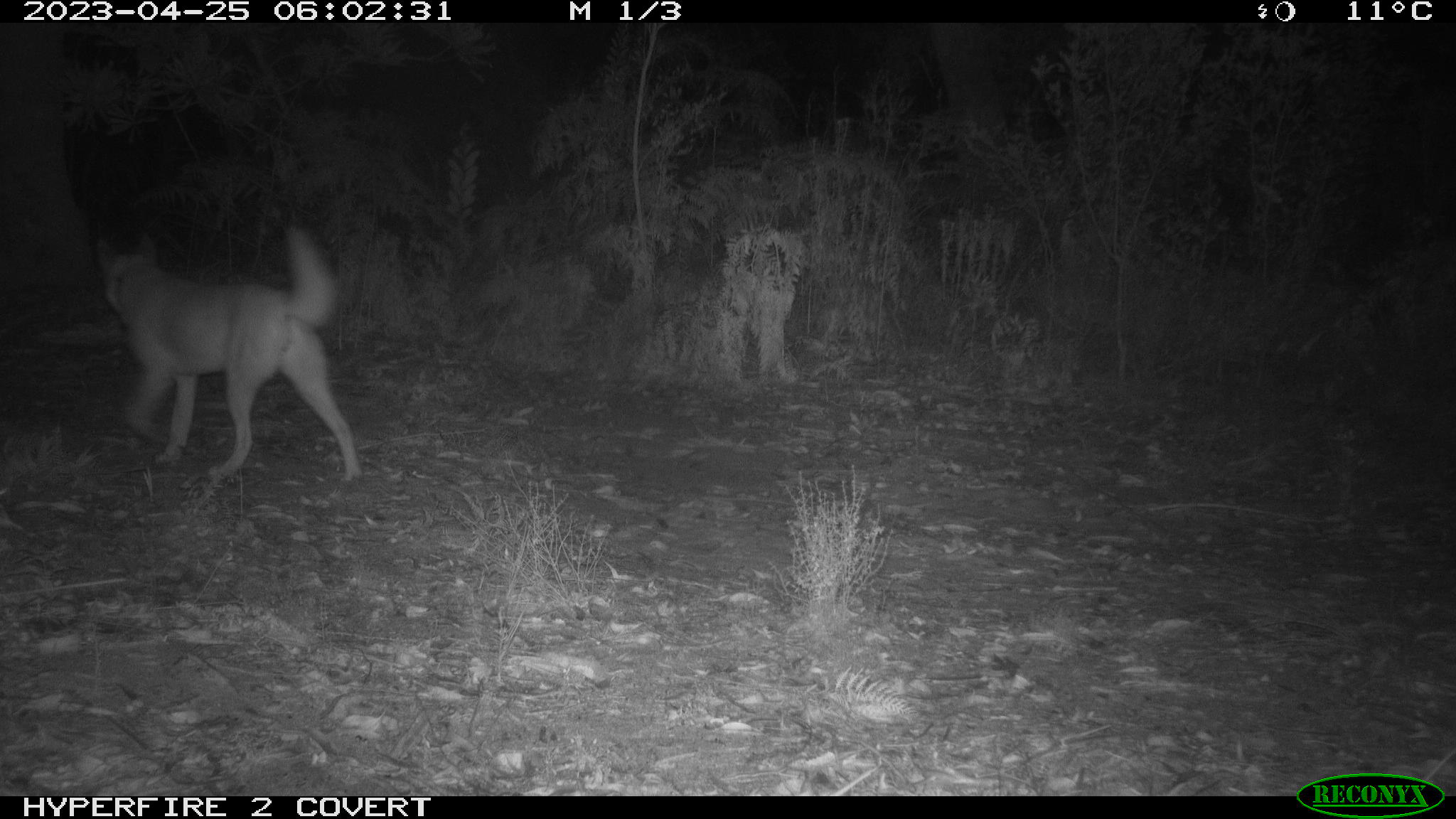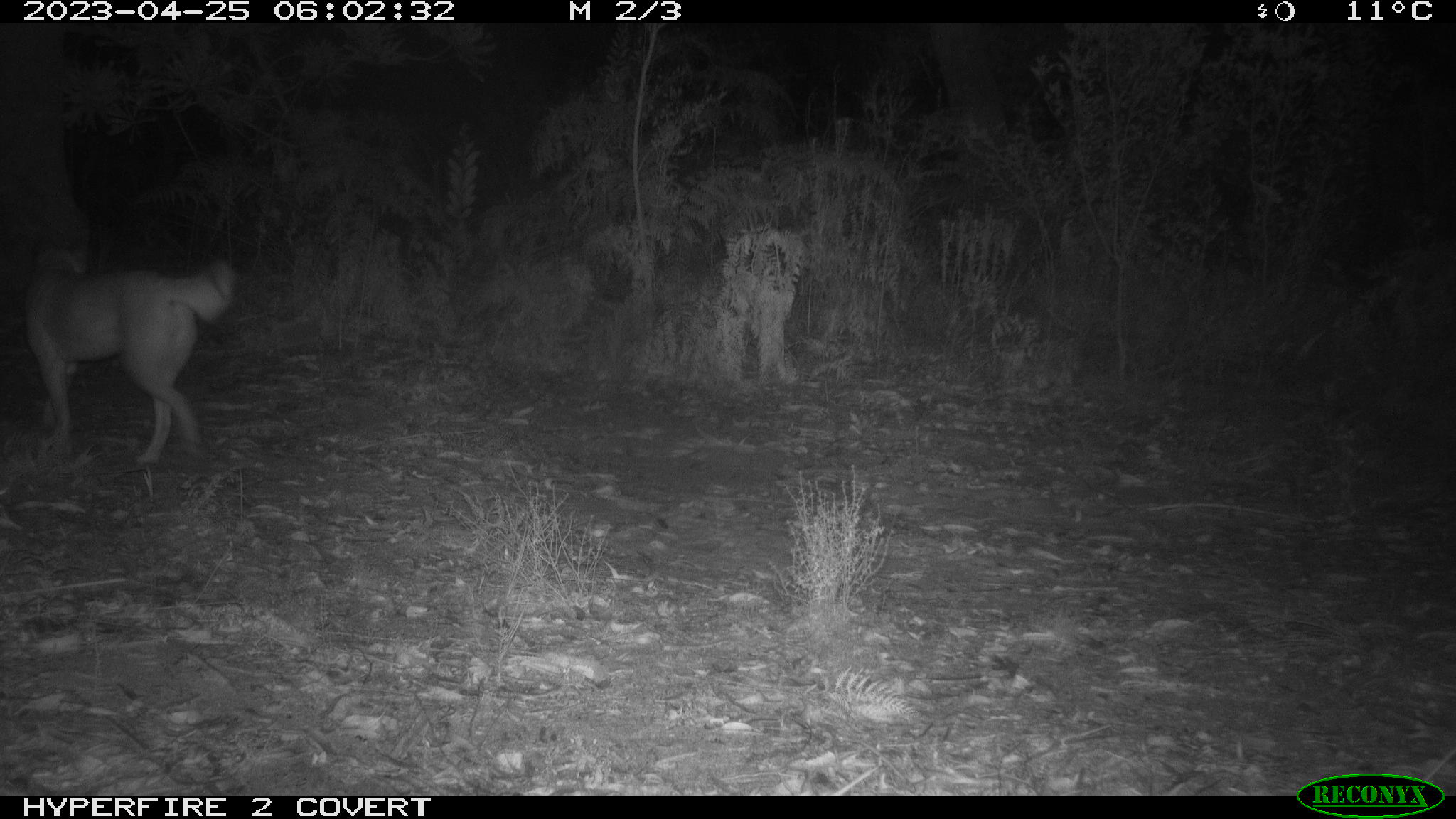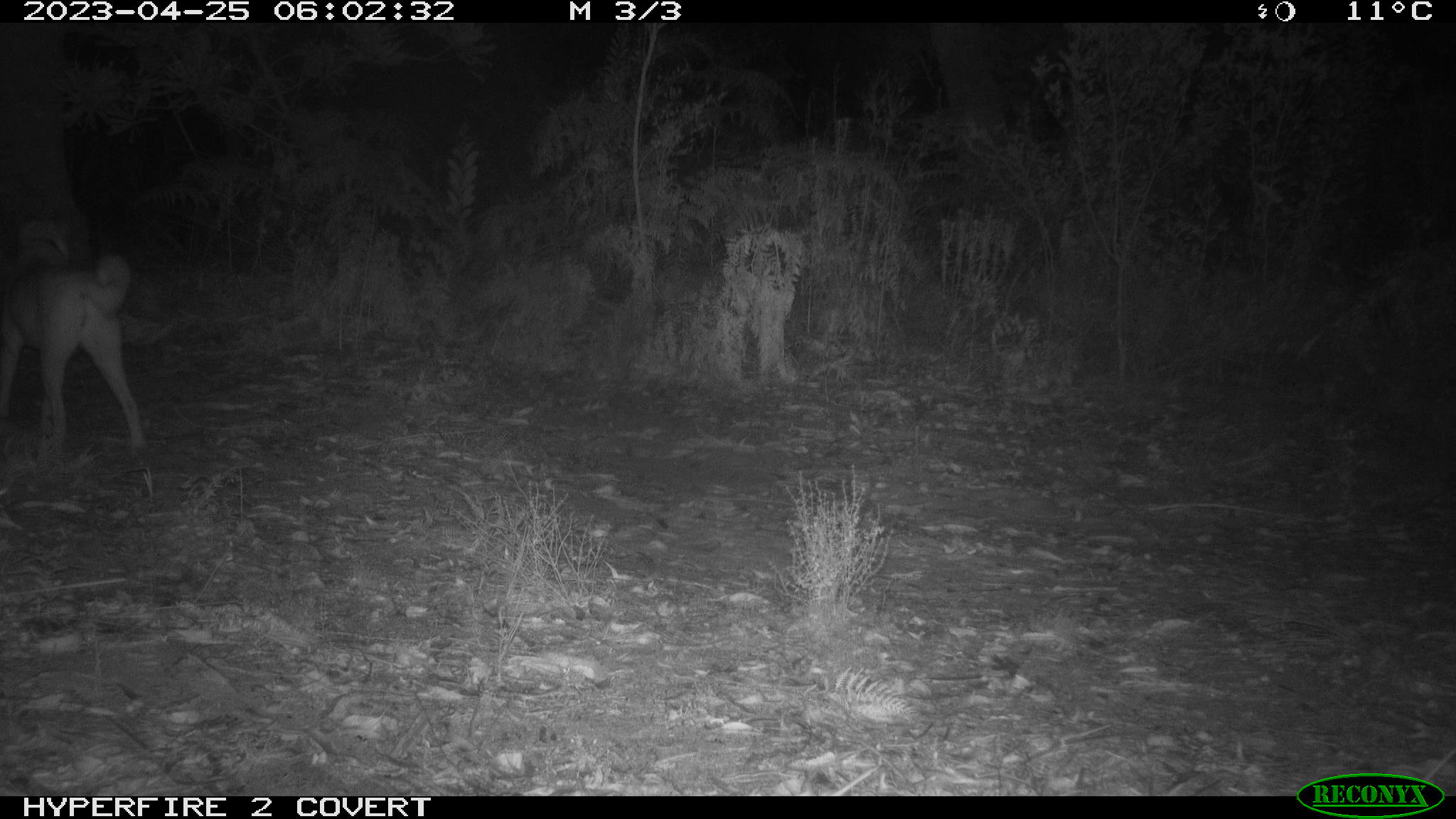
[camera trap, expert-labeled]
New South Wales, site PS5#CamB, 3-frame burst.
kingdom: Animalia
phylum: Chordata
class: Mammalia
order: Carnivora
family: Canidae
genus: Canis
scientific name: Canis familiaris dingo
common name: dingo